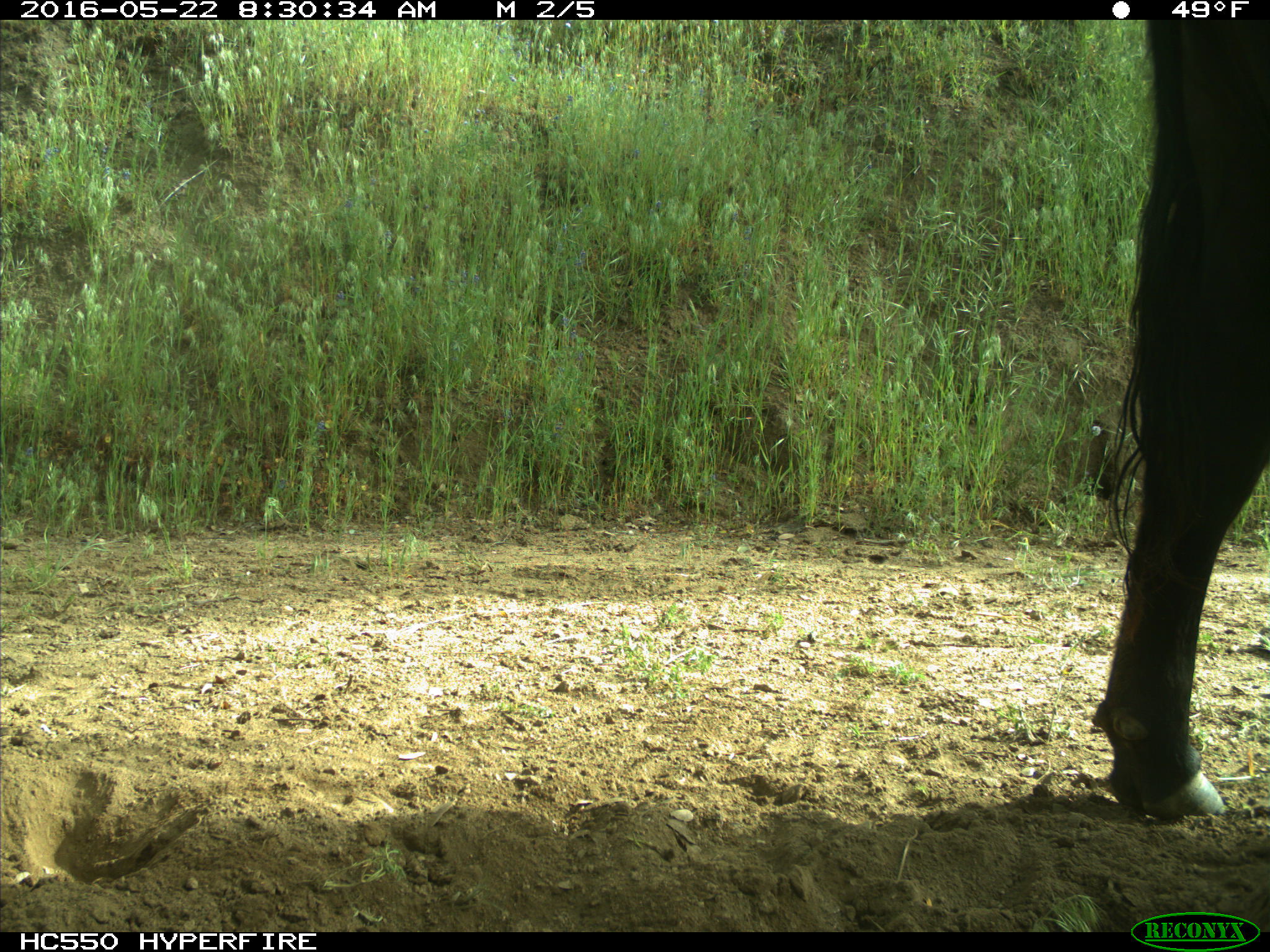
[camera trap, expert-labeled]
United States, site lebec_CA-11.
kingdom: Animalia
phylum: Chordata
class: Mammalia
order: Artiodactyla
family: Bovidae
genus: Bos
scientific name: Bos taurus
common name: domestic cow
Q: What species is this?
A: Bos taurus (domestic cow).